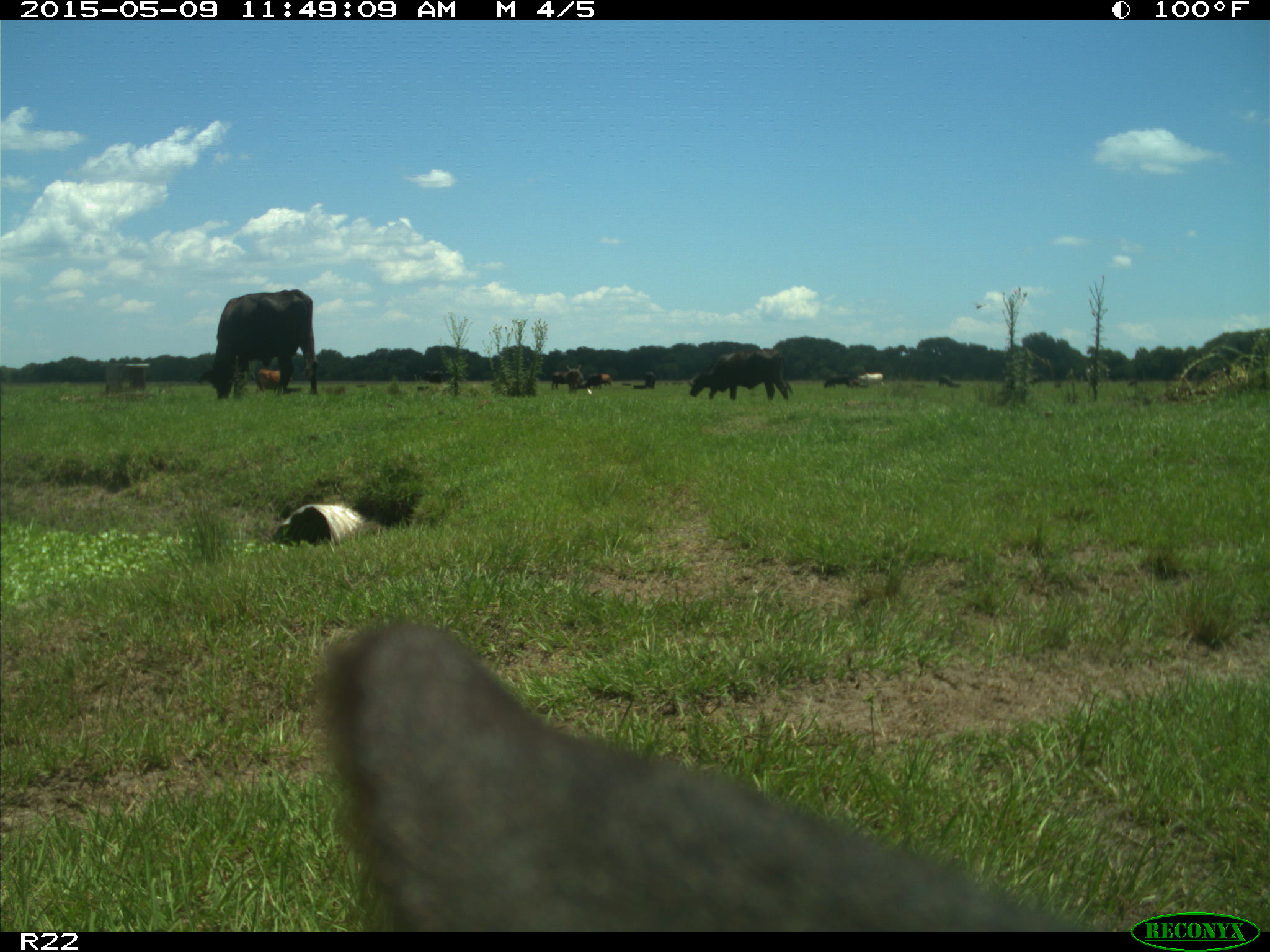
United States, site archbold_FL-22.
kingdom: Animalia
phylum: Chordata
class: Mammalia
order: Artiodactyla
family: Bovidae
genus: Bos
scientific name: Bos taurus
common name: domestic cow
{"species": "Bos taurus (domestic cow)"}